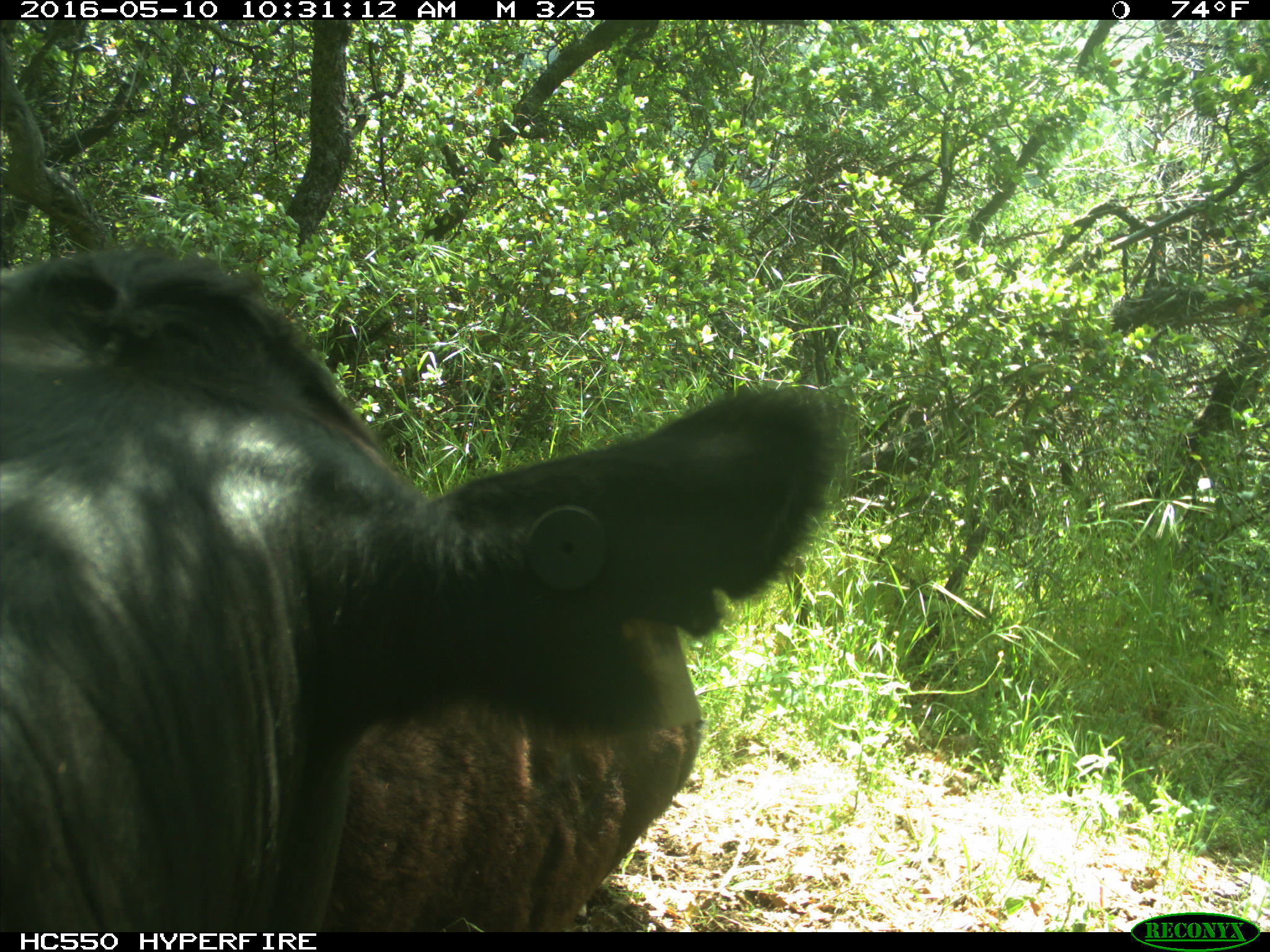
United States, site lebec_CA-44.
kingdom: Animalia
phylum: Chordata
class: Mammalia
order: Artiodactyla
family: Bovidae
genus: Bos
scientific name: Bos taurus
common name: domestic cow